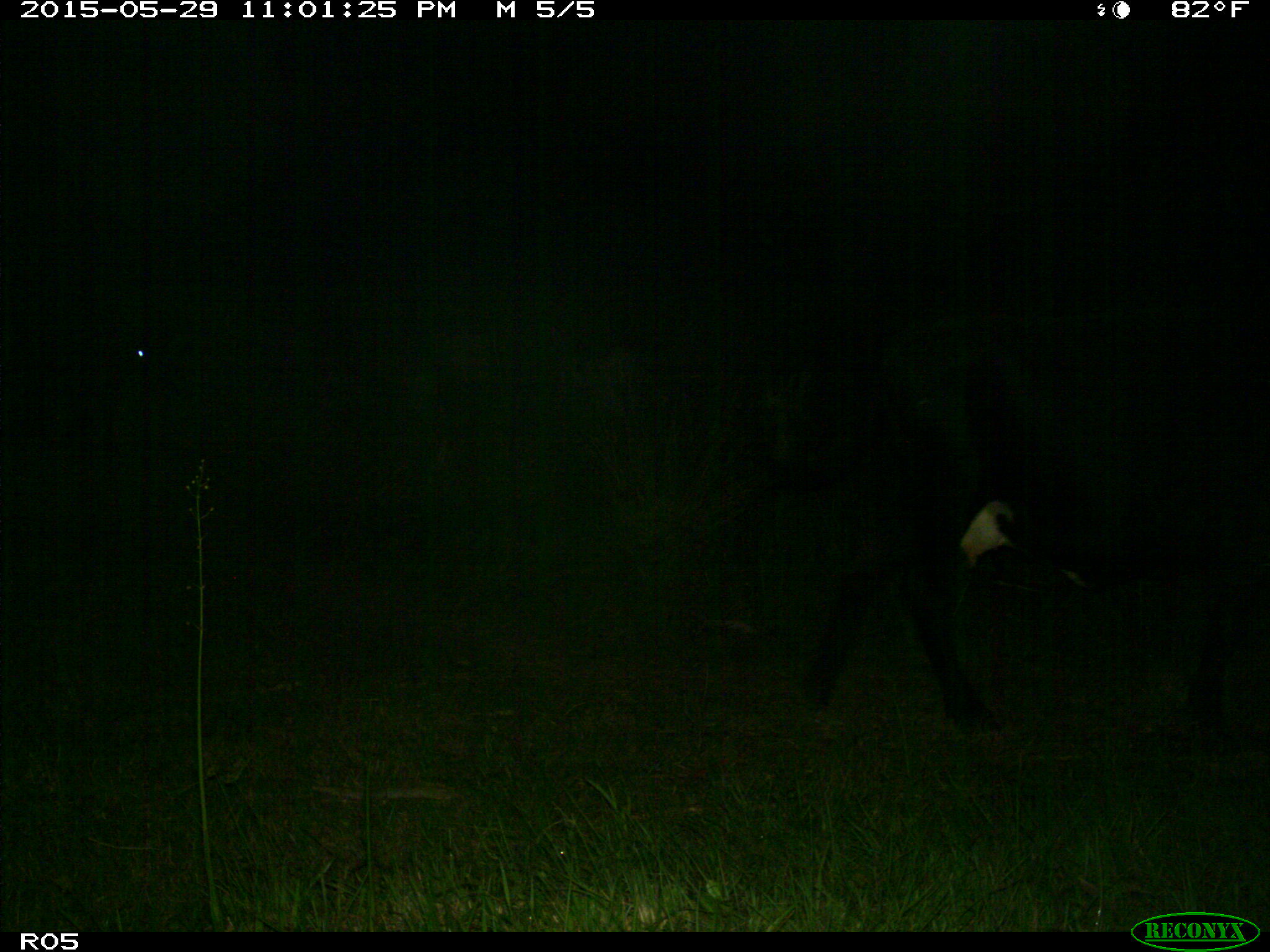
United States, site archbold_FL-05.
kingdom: Animalia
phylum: Chordata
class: Mammalia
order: Artiodactyla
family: Bovidae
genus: Bos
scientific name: Bos taurus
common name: domestic cow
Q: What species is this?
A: Bos taurus (domestic cow).